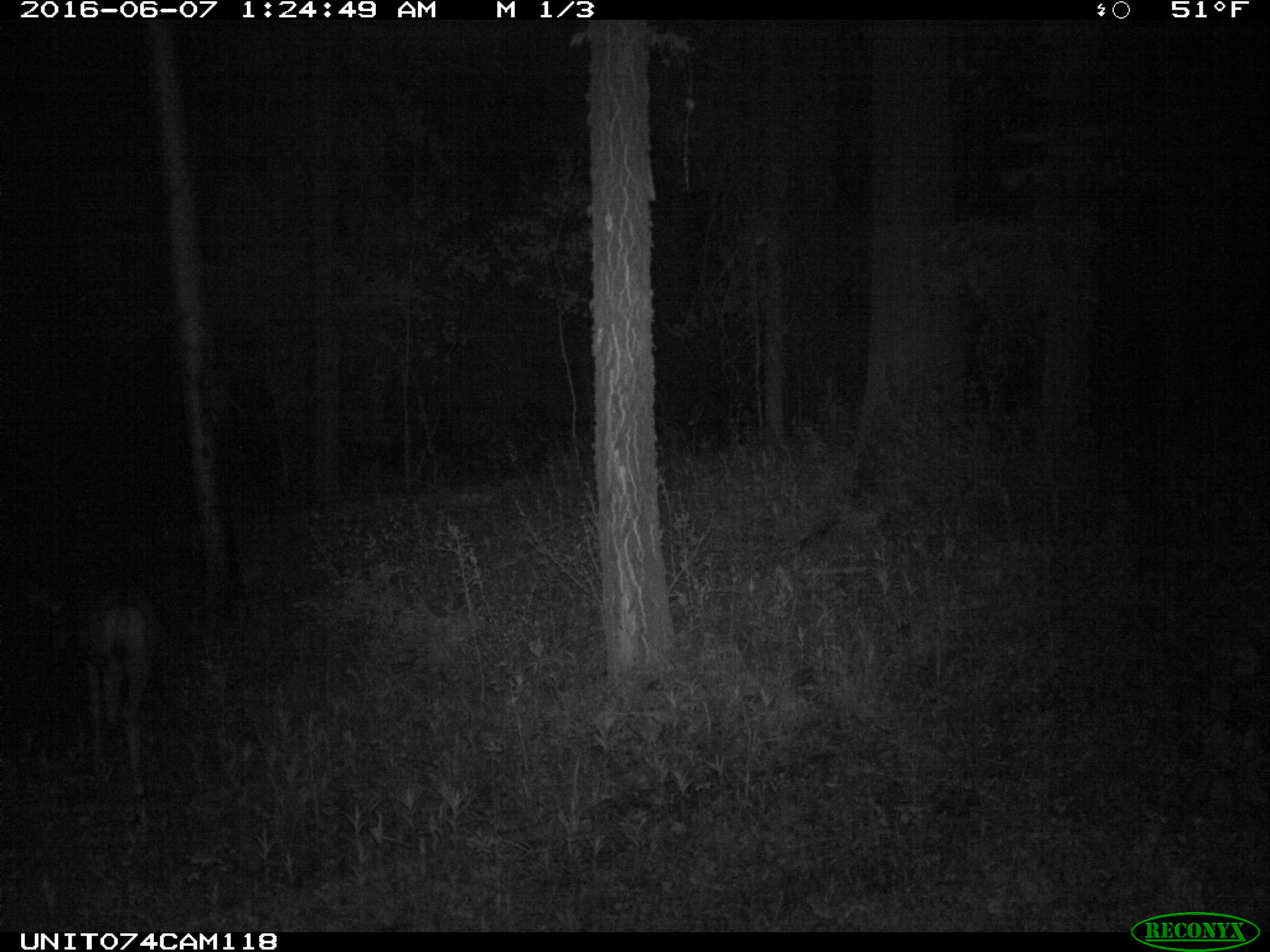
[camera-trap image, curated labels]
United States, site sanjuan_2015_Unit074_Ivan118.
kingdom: Animalia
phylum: Chordata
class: Mammalia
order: Artiodactyla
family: Cervidae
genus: Odocoileus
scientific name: Odocoileus hemionus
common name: mule deer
Odocoileus hemionus (mule deer).